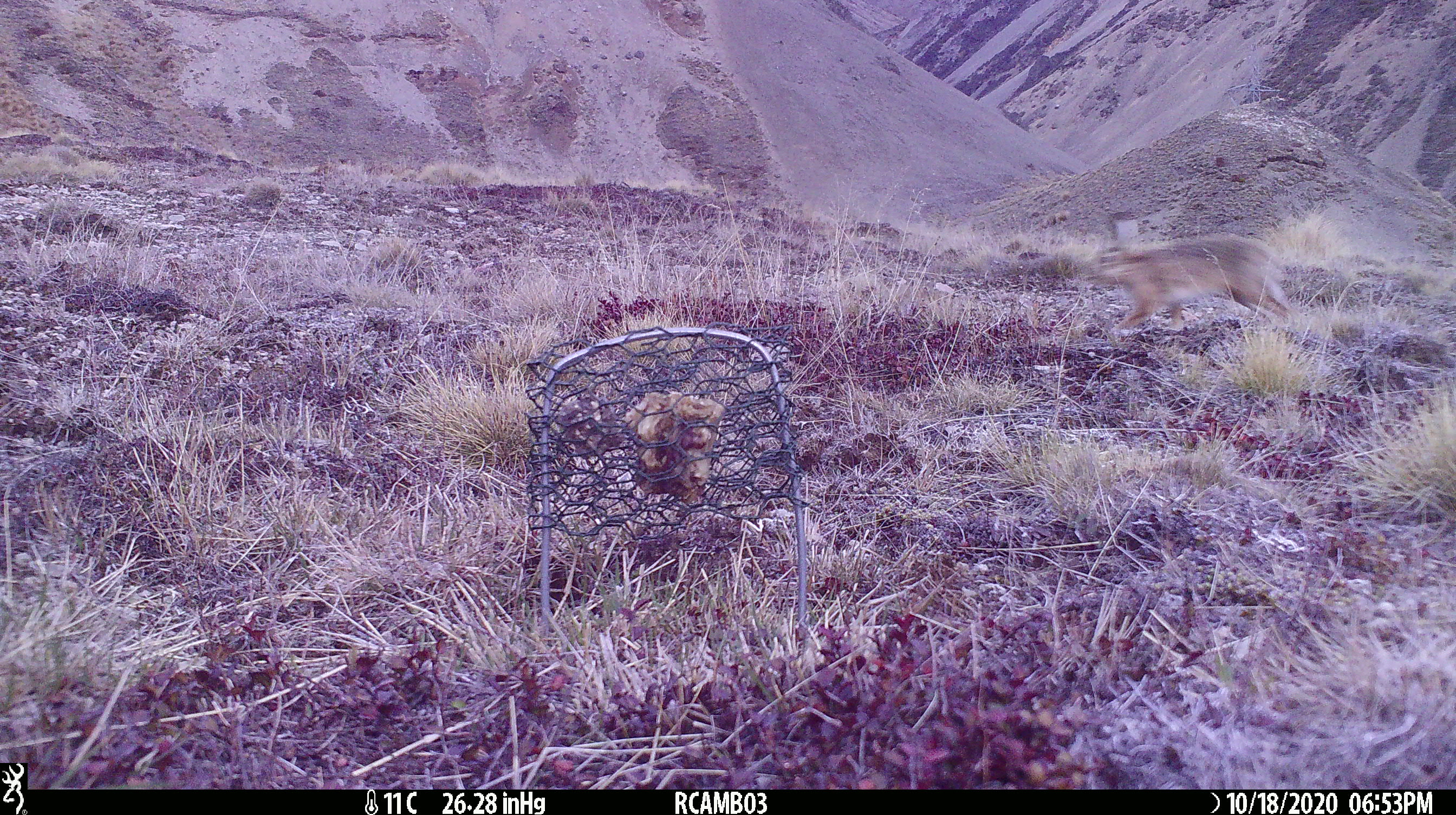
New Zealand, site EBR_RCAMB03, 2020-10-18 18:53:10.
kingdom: Animalia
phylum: Chordata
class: Mammalia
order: Lagomorpha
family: Leporidae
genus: Lepus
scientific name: Lepus europaeus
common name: brown hare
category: hare